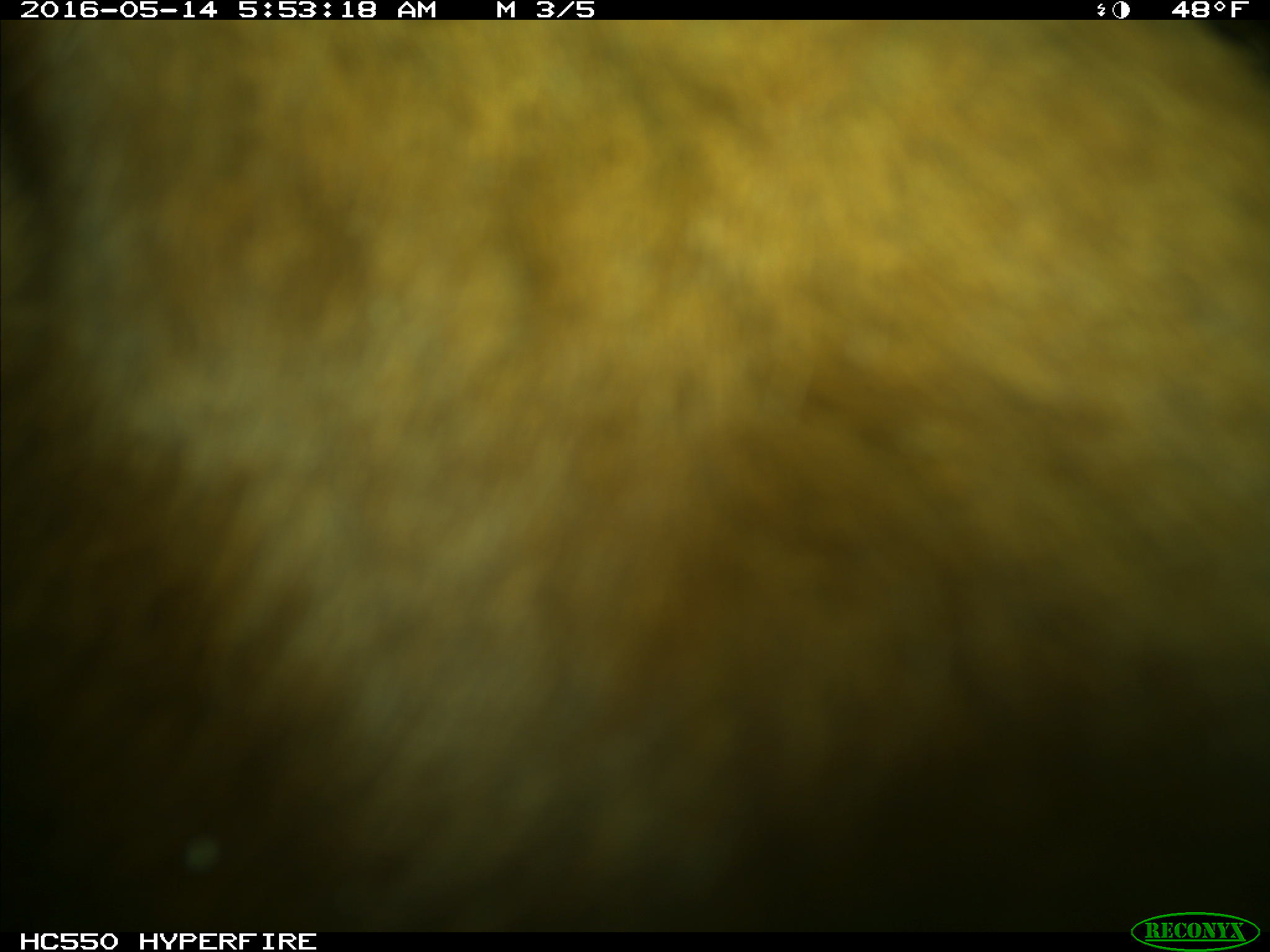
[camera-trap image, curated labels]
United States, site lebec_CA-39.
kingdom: Animalia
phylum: Chordata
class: Mammalia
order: Artiodactyla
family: Bovidae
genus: Bos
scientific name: Bos taurus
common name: domestic cow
Bos taurus (domestic cow).